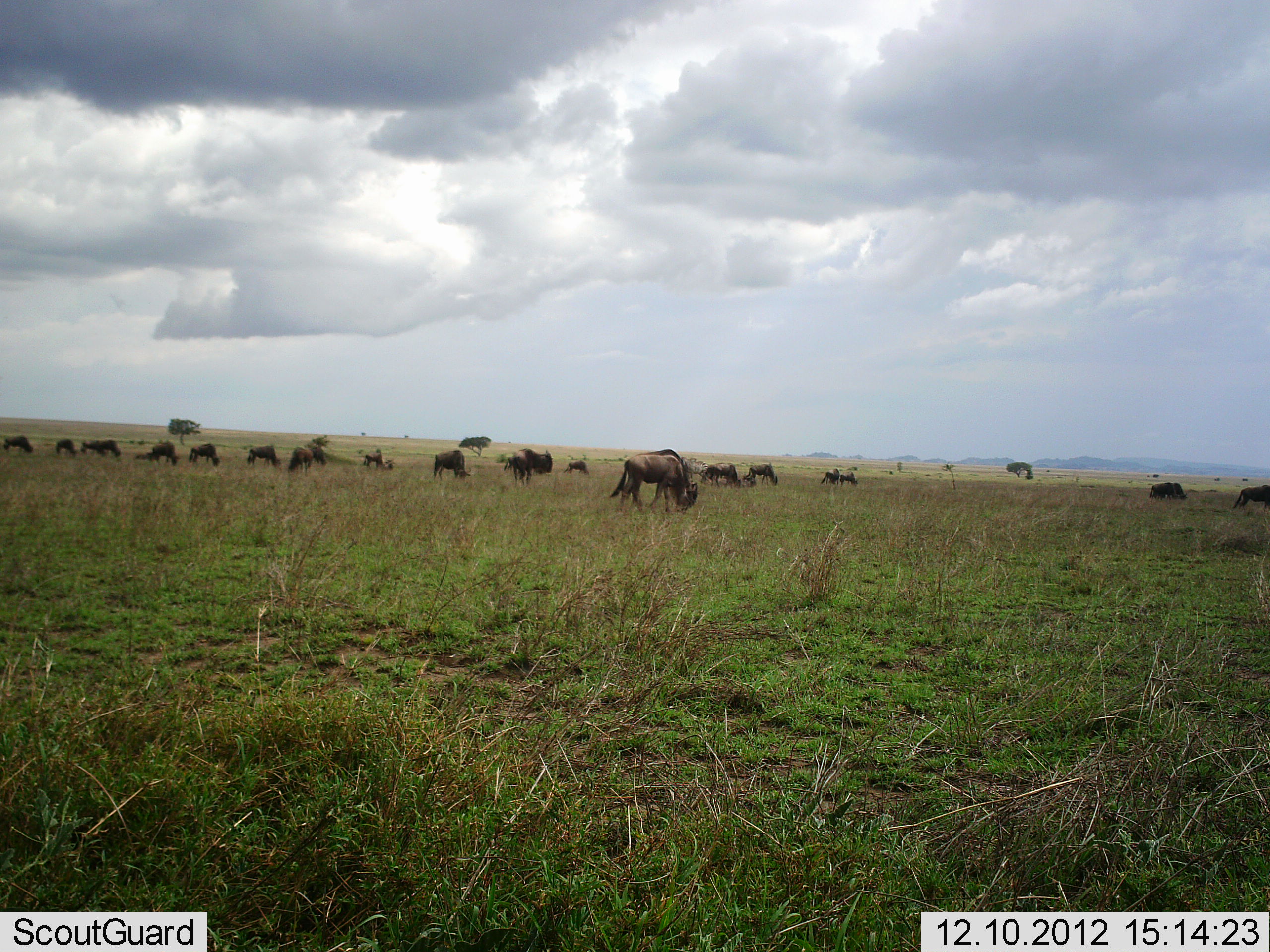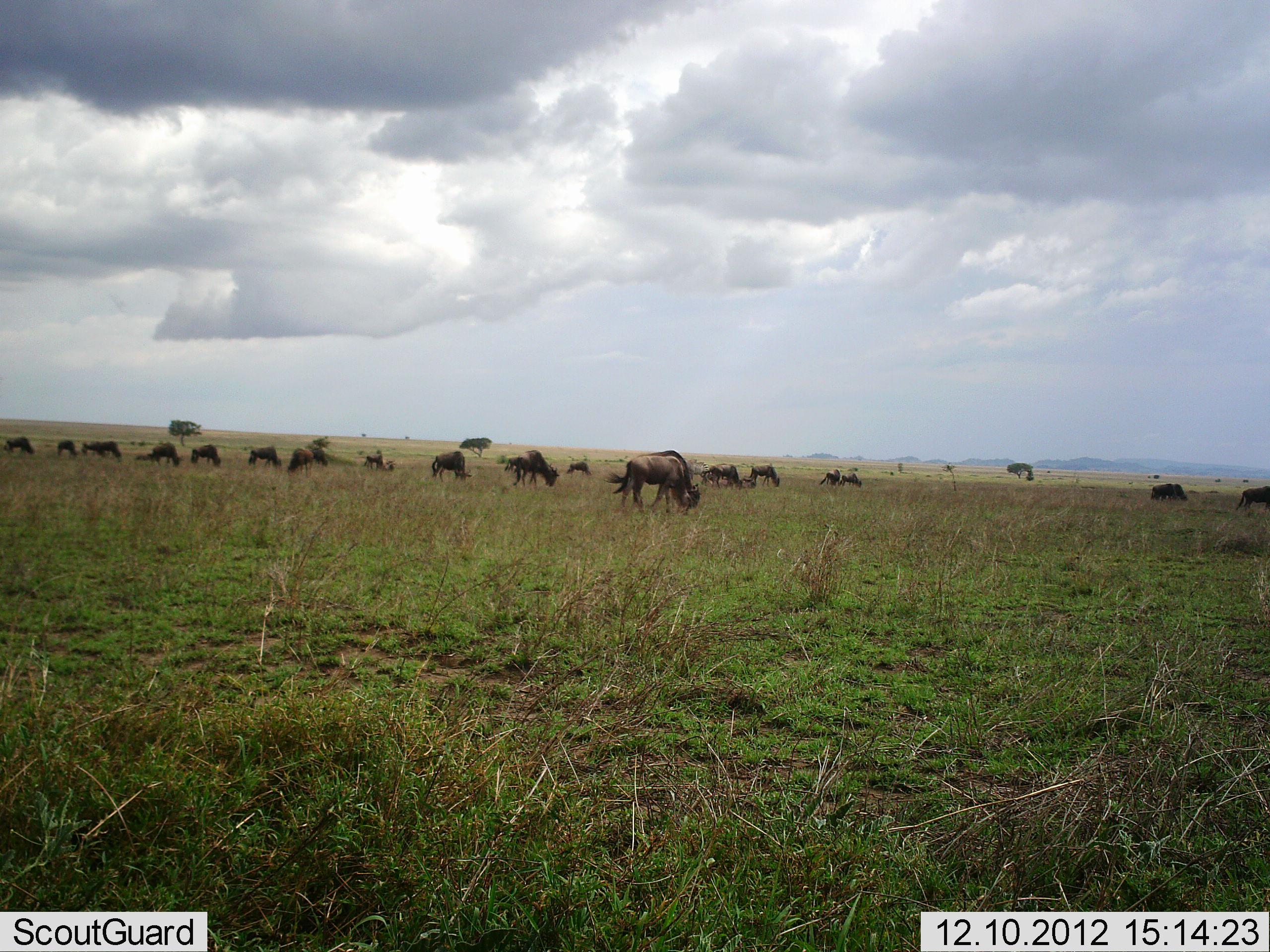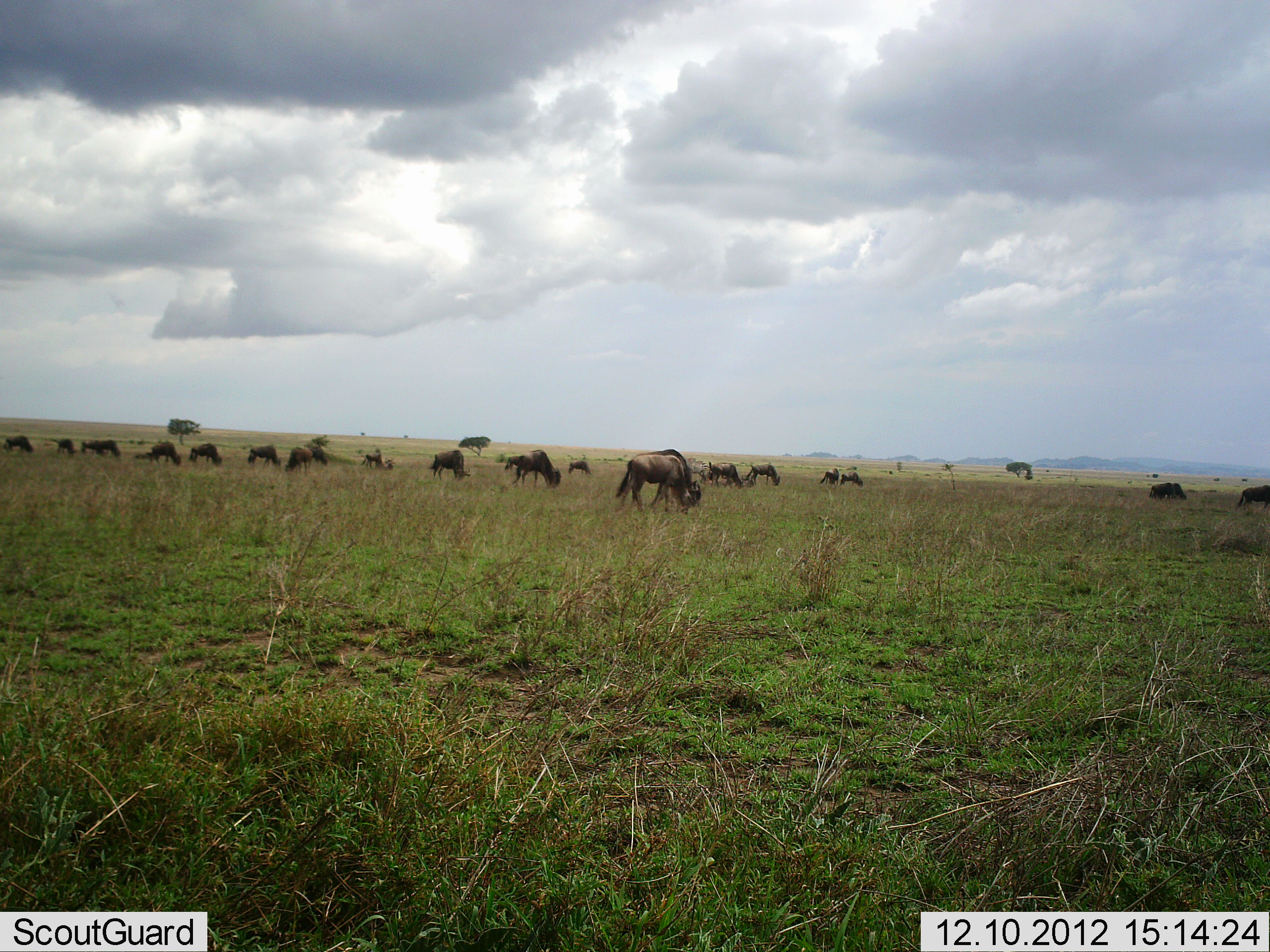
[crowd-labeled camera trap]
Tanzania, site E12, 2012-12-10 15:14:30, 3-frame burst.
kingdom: Animalia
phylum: Chordata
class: Mammalia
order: Artiodactyla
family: Bovidae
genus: Connochaetes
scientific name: Connochaetes taurinus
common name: blue wildebeest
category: wildebeest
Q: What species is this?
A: Wildebeest (blue wildebeest) (Connochaetes taurinus).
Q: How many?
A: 11-50.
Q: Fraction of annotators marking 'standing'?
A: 40%.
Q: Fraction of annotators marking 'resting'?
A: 10%.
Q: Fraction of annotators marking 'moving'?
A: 10%.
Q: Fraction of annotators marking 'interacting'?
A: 0%.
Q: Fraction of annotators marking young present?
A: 0%.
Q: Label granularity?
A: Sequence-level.